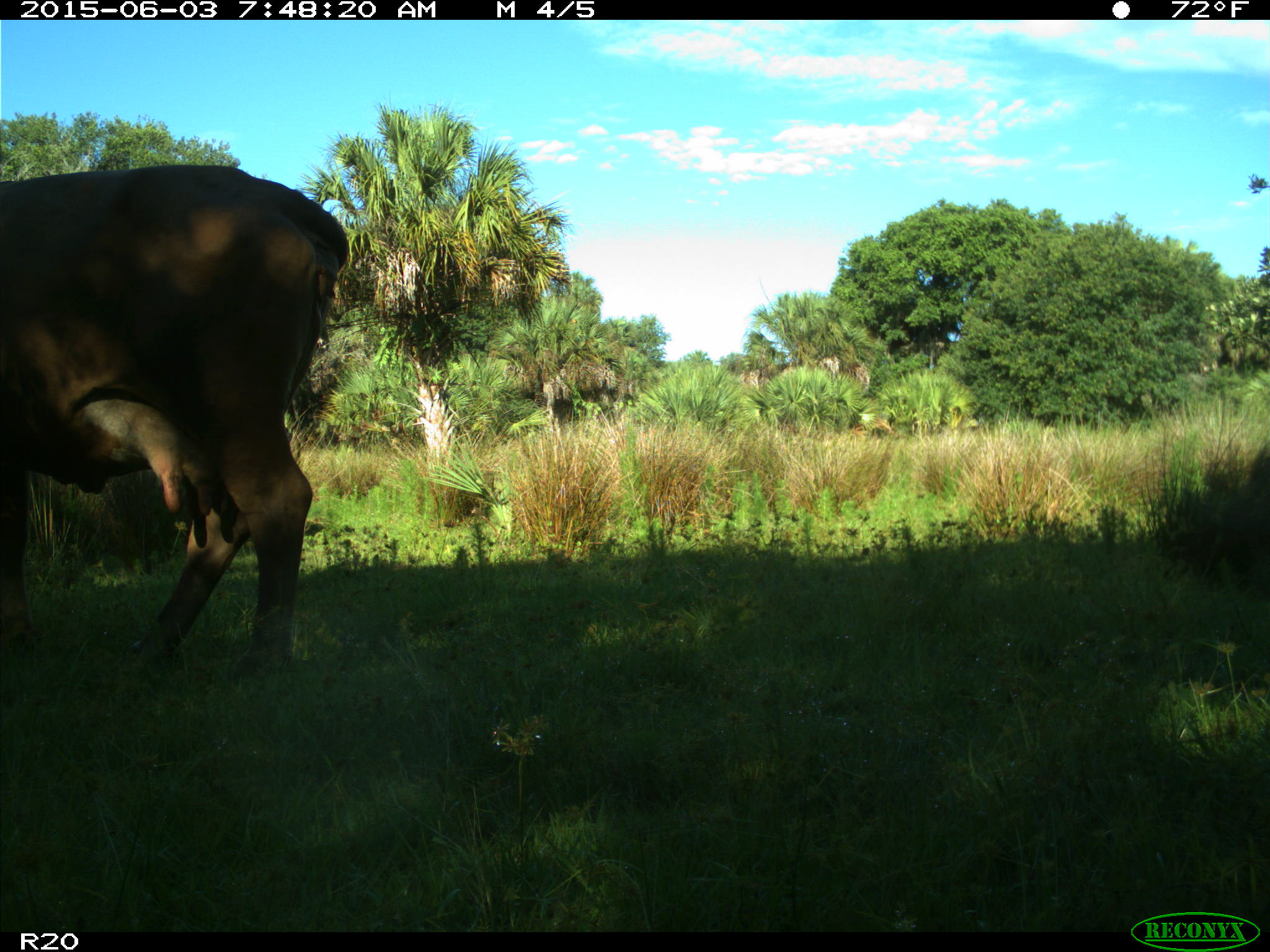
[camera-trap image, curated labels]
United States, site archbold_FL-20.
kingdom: Animalia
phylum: Chordata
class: Mammalia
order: Artiodactyla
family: Bovidae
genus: Bos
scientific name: Bos taurus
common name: domestic cow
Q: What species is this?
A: Bos taurus (domestic cow).